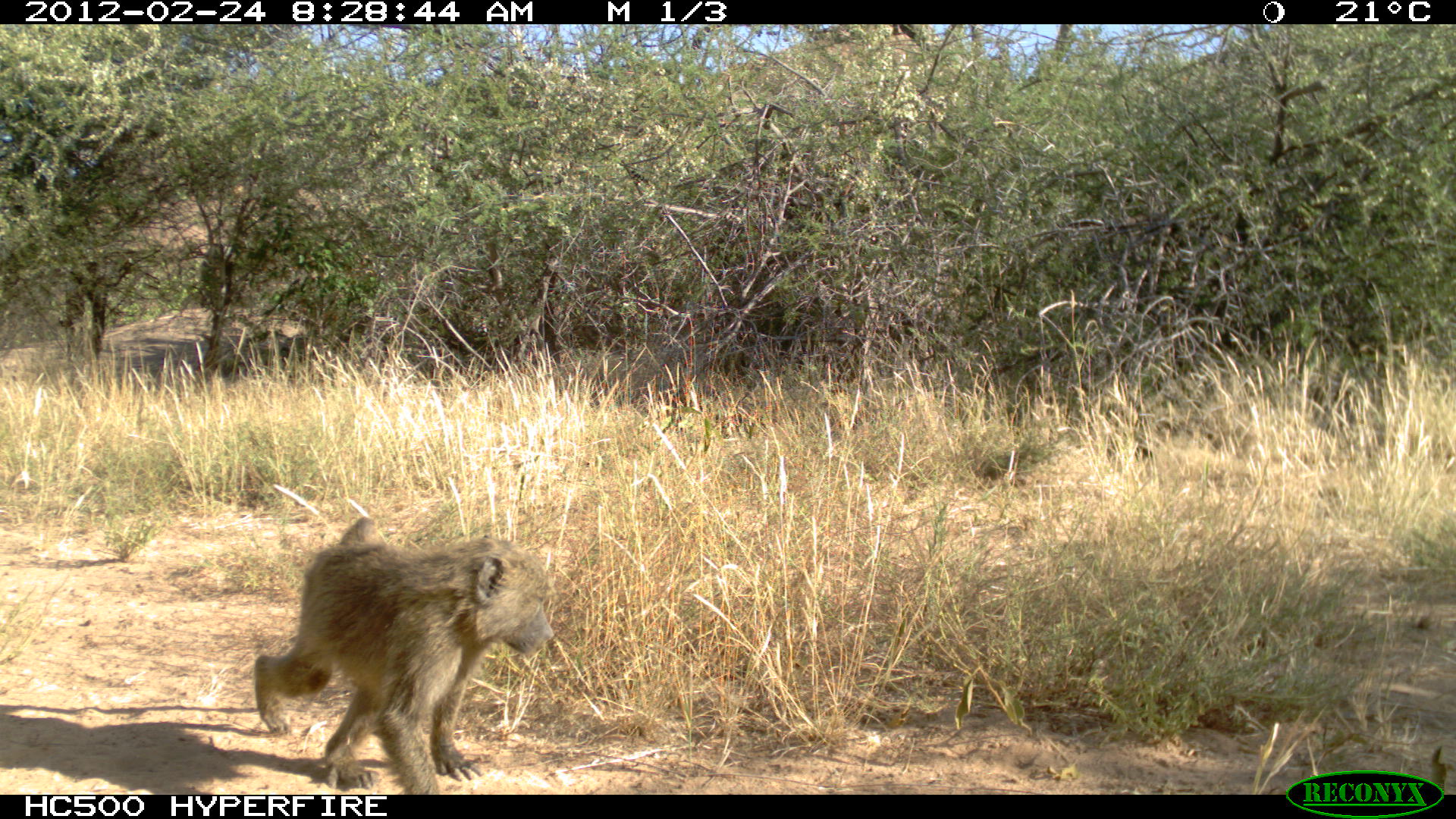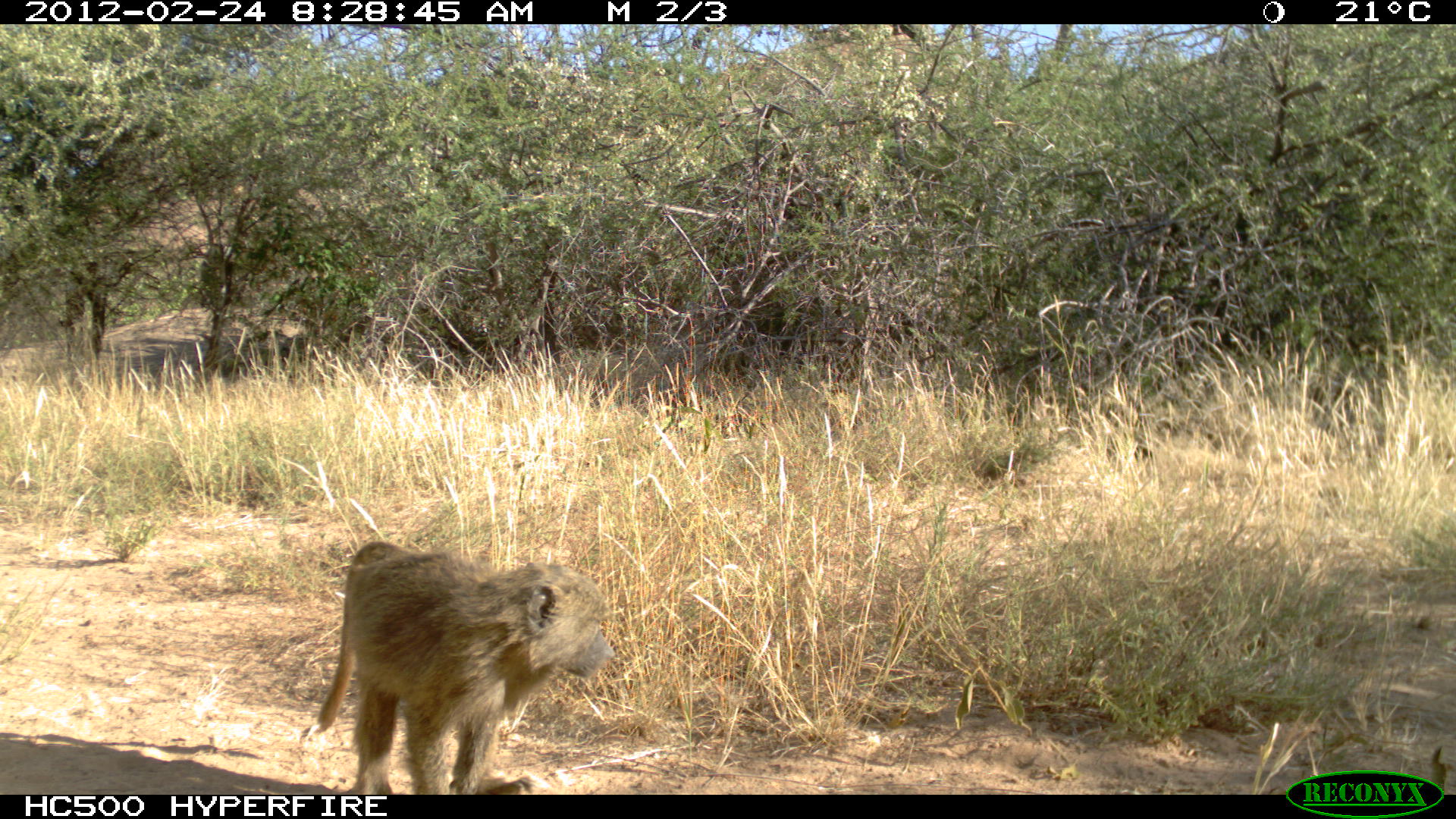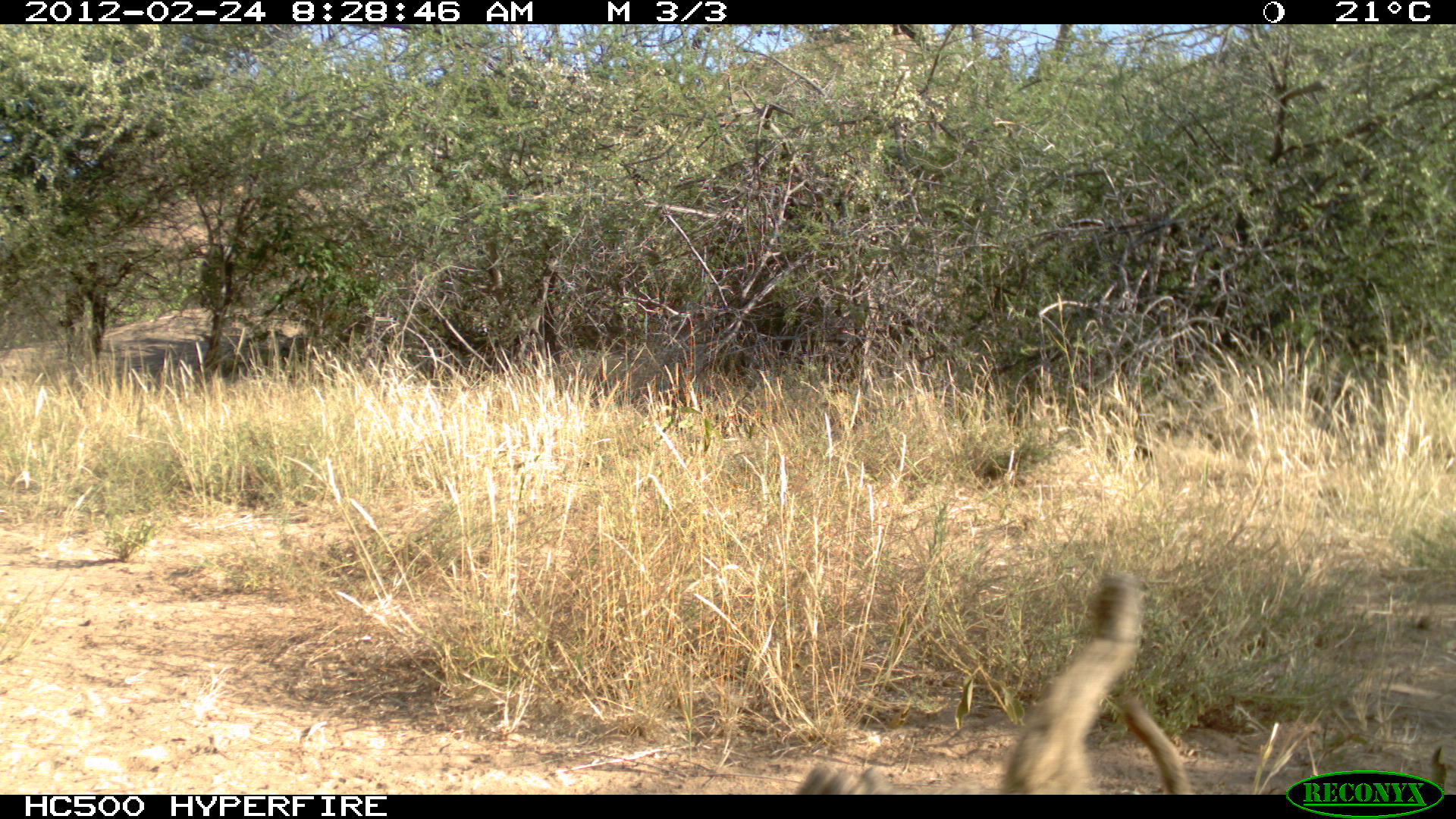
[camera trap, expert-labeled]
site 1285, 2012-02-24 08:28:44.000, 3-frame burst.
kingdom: Animalia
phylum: Chordata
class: Mammalia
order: Primates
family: Cercopithecidae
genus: Papio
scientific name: Papio anubis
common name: olive baboon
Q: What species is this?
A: Papio anubis (olive baboon).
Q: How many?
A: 1.